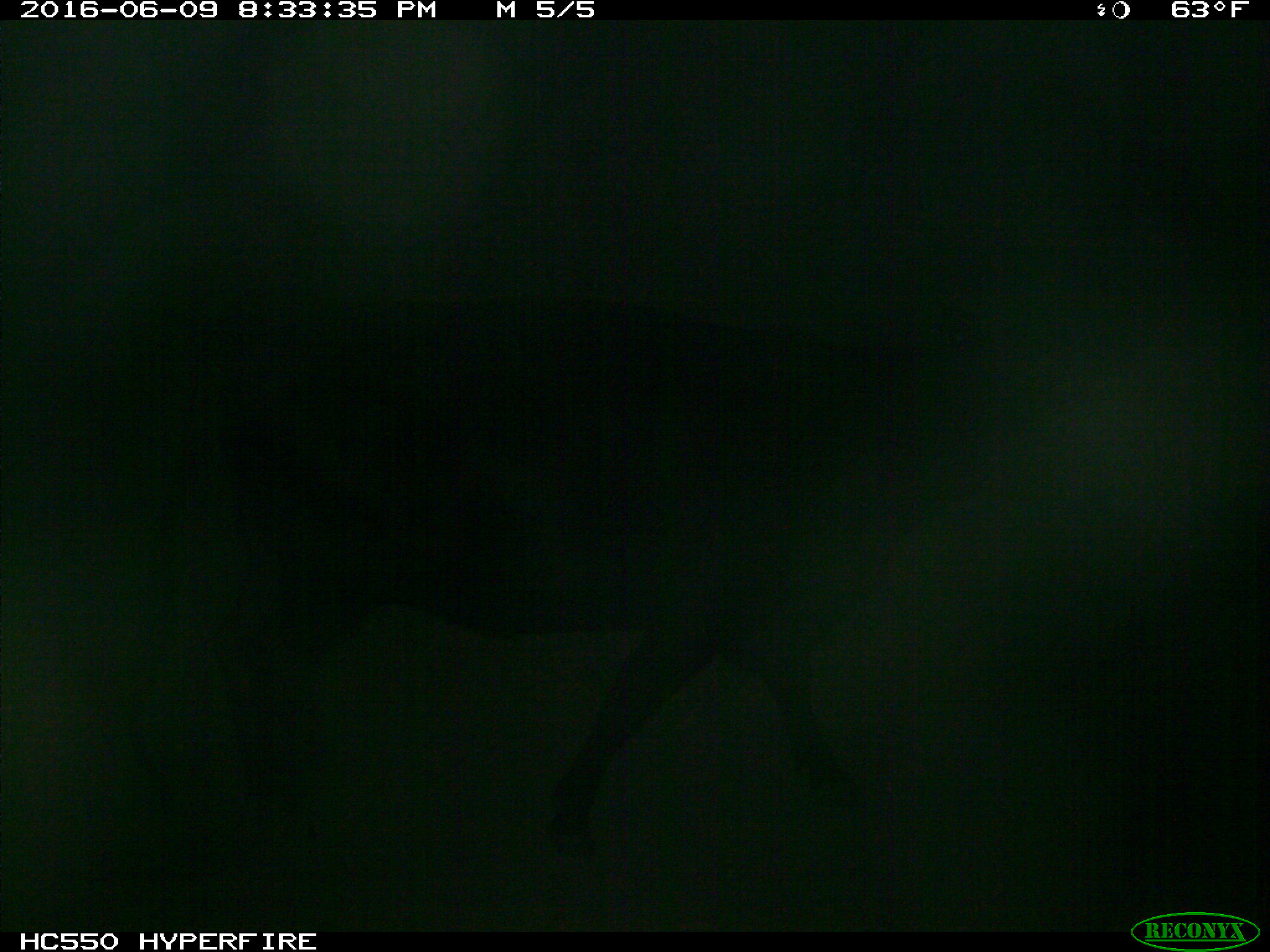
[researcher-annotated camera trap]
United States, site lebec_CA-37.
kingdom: Animalia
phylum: Chordata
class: Mammalia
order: Artiodactyla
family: Bovidae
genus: Bos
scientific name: Bos taurus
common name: domestic cow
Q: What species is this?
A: Bos taurus (domestic cow).